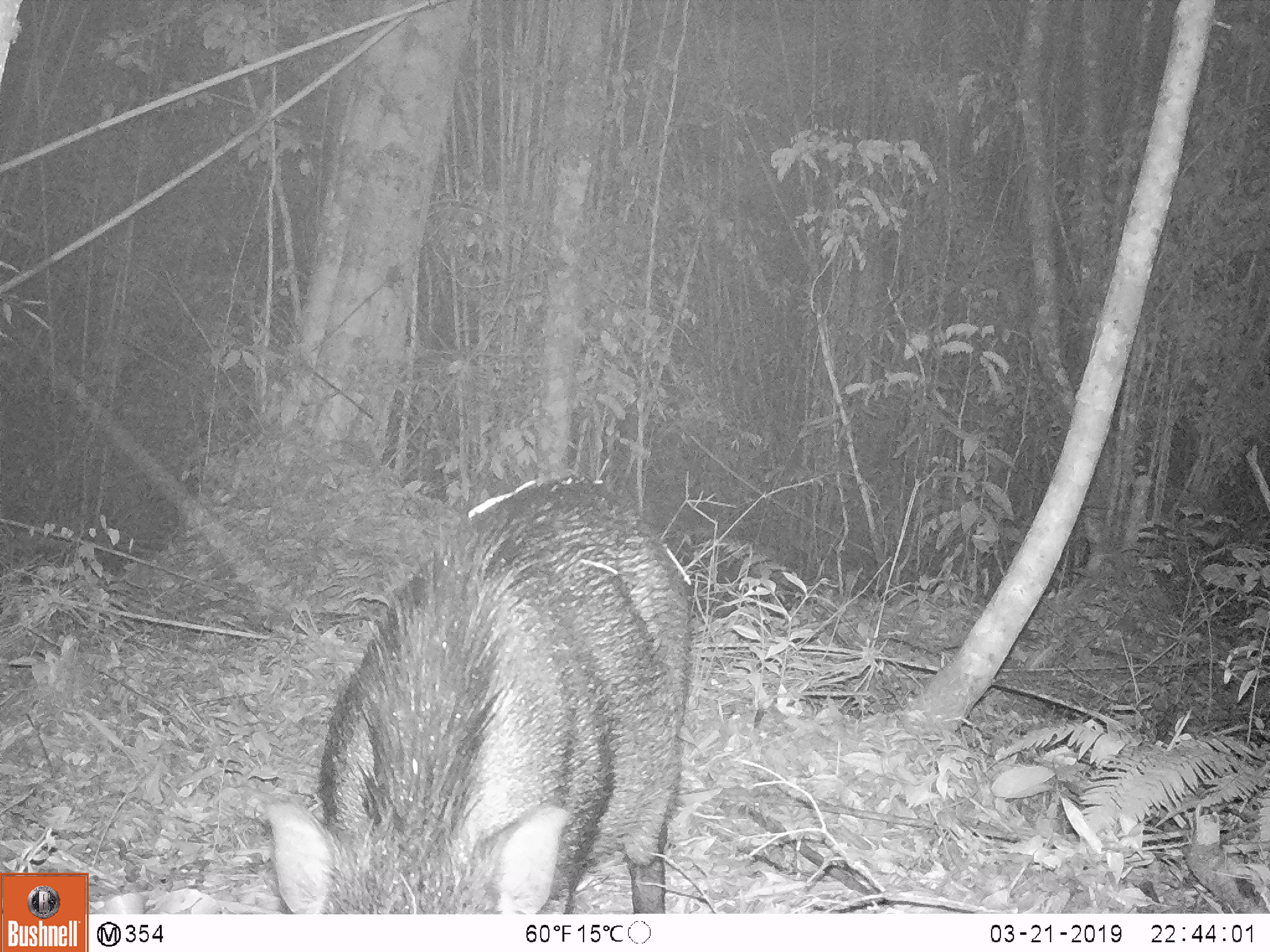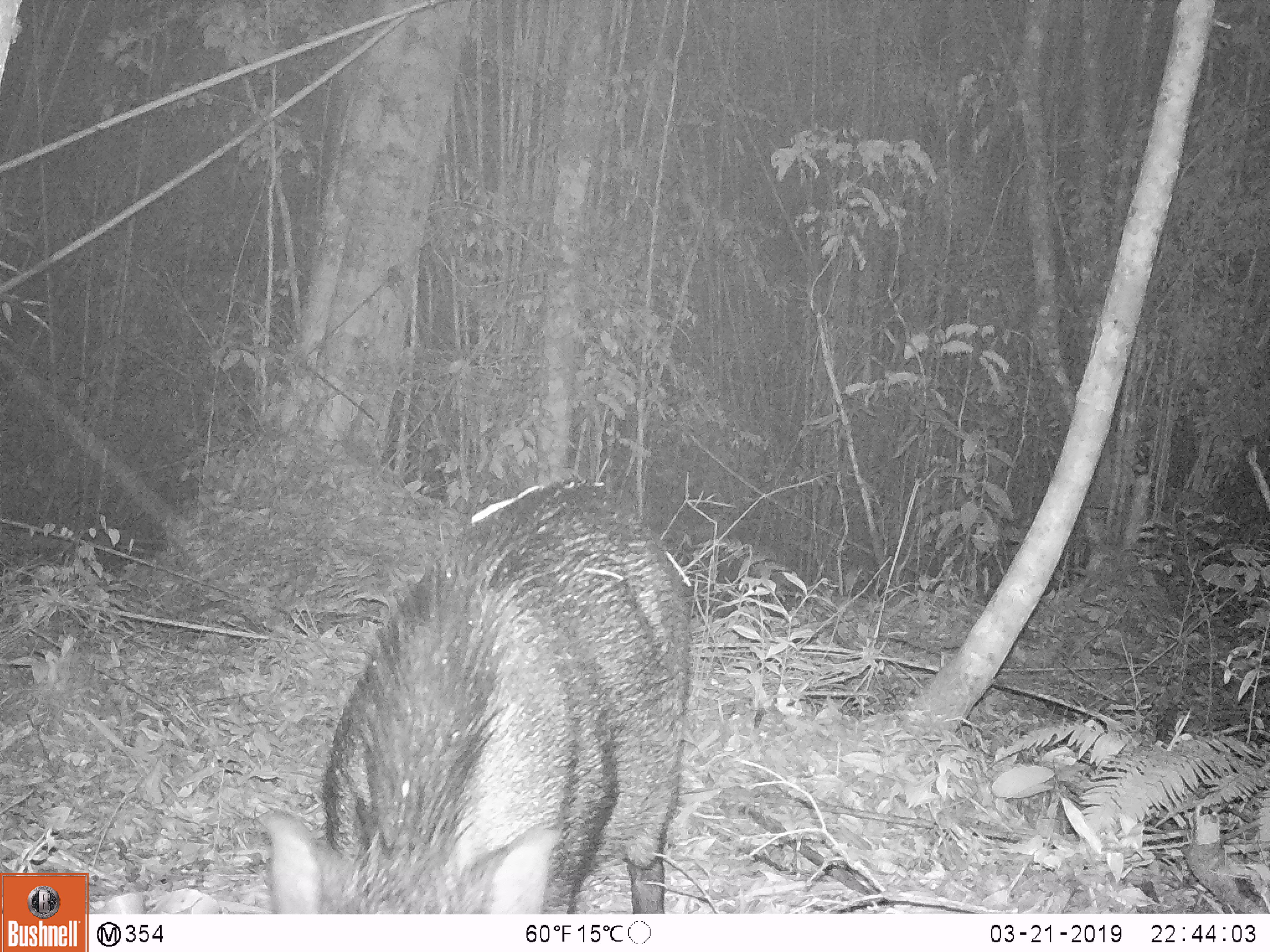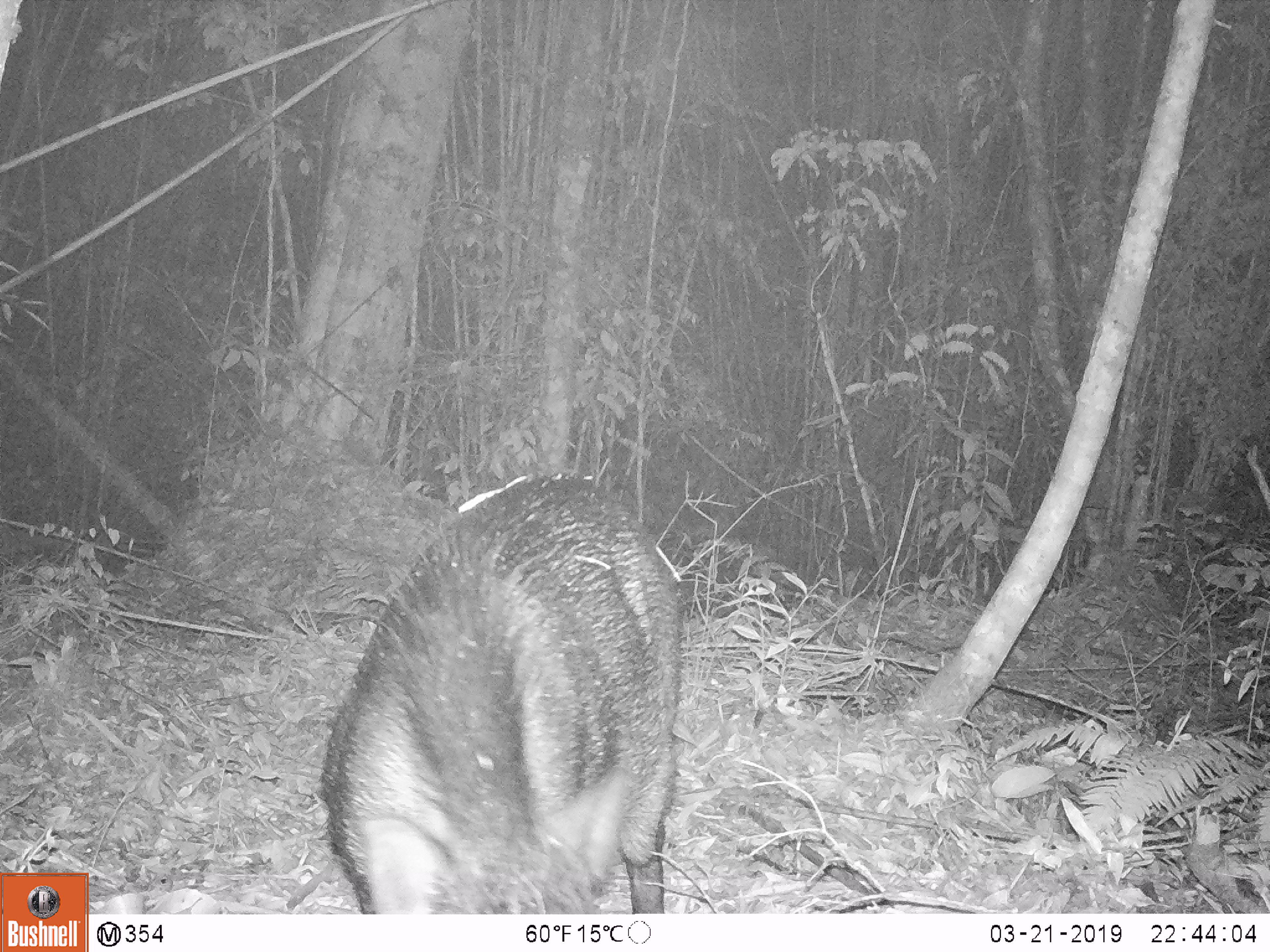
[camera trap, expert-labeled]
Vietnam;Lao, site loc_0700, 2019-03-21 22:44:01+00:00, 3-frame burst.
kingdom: Animalia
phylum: Chordata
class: Mammalia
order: Artiodactyla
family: Suidae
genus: Sus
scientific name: Sus scrofa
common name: eurasian wild pig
Eurasian wild pig (Sus scrofa). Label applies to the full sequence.